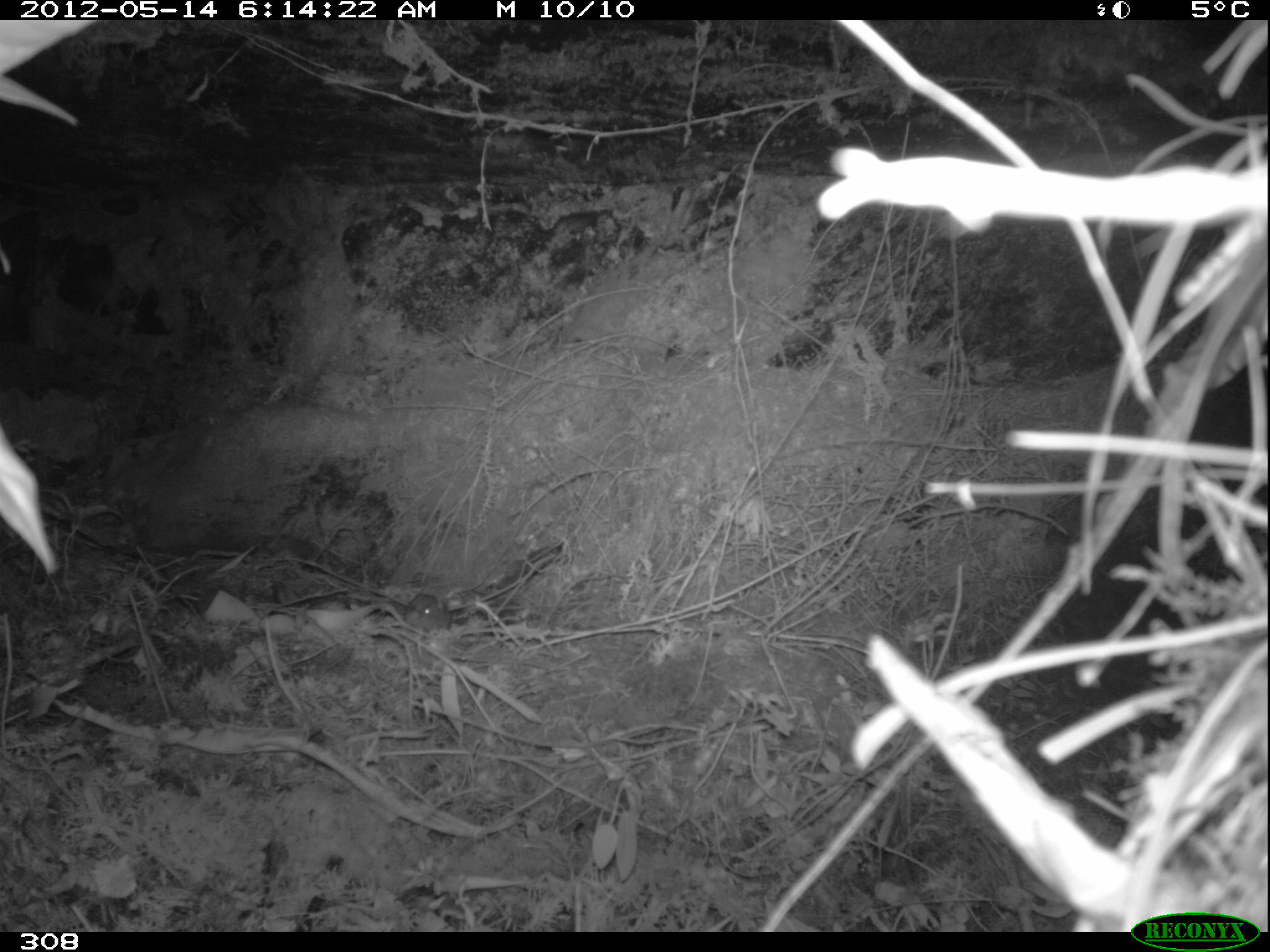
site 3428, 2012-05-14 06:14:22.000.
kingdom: Animalia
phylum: Chordata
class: Mammalia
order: Rodentia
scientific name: Rodentia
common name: rodents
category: unknown rodent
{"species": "unknown rodent (rodents) (Rodentia)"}